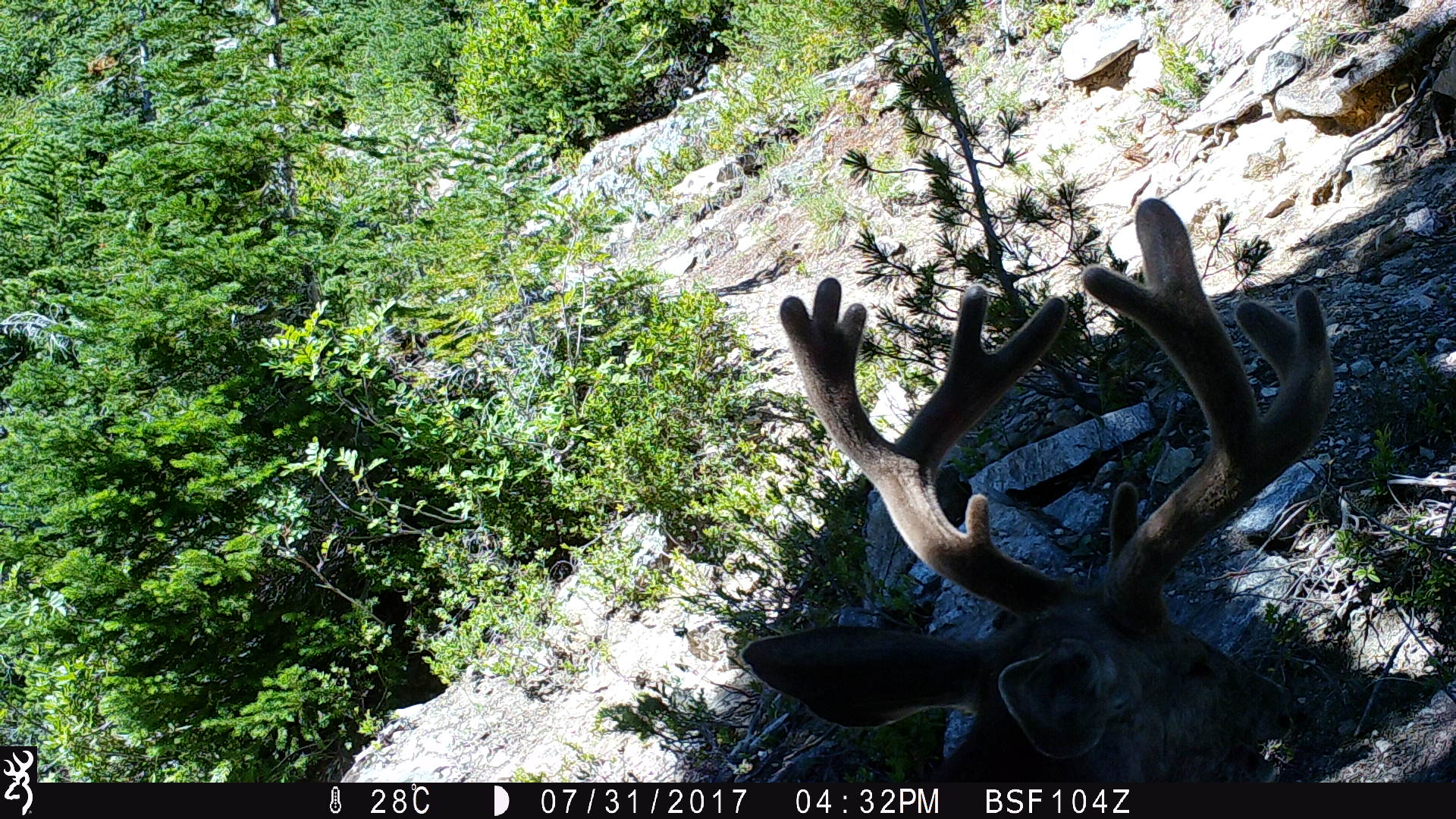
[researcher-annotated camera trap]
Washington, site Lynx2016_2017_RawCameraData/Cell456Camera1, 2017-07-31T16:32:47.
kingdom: Animalia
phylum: Chordata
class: Mammalia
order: Artiodactyla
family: Cervidae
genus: Odocoileus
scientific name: Odocoileus hemionus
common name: mule deer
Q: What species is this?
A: Odocoileus hemionus (mule deer).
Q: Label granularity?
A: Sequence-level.